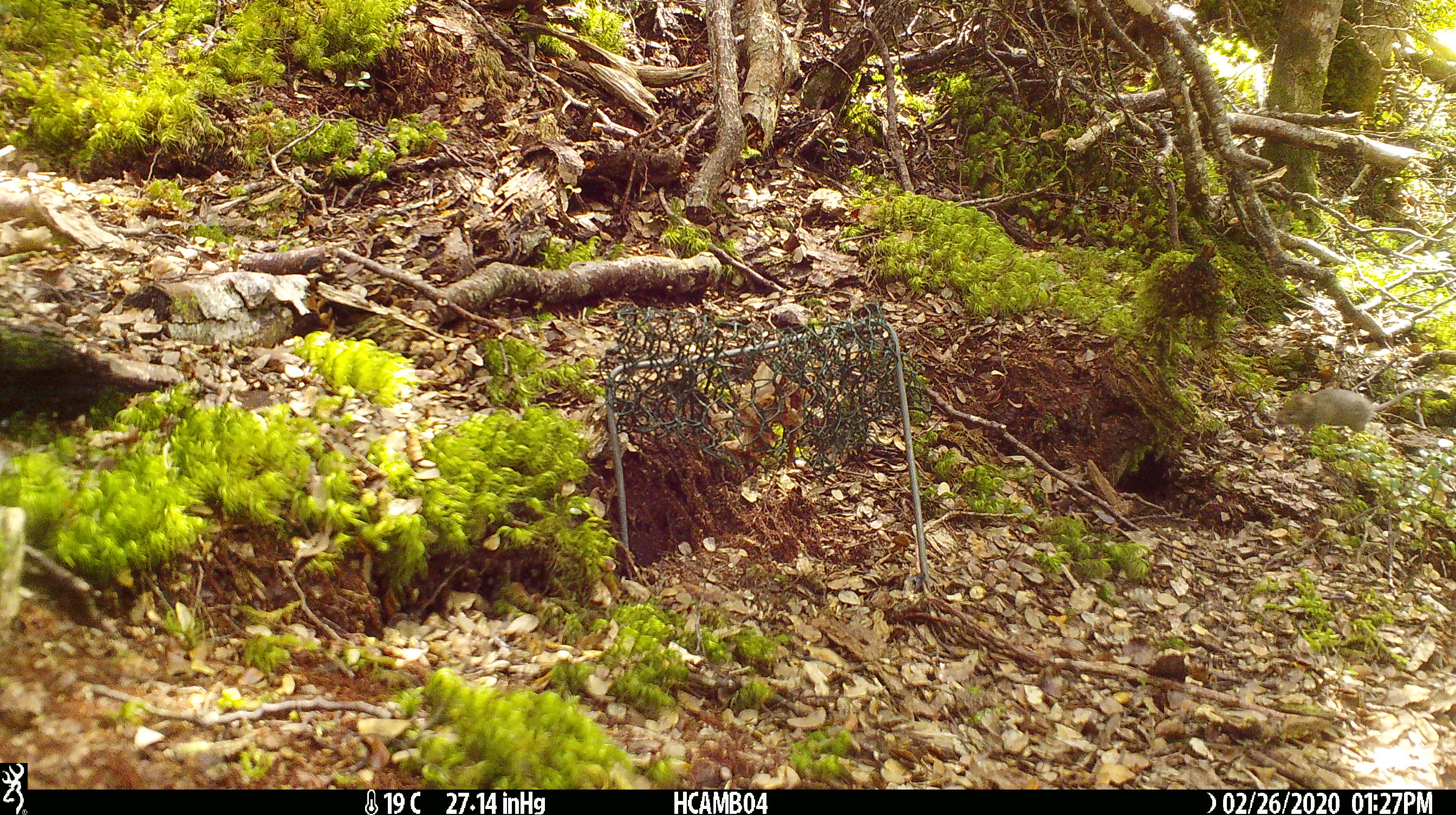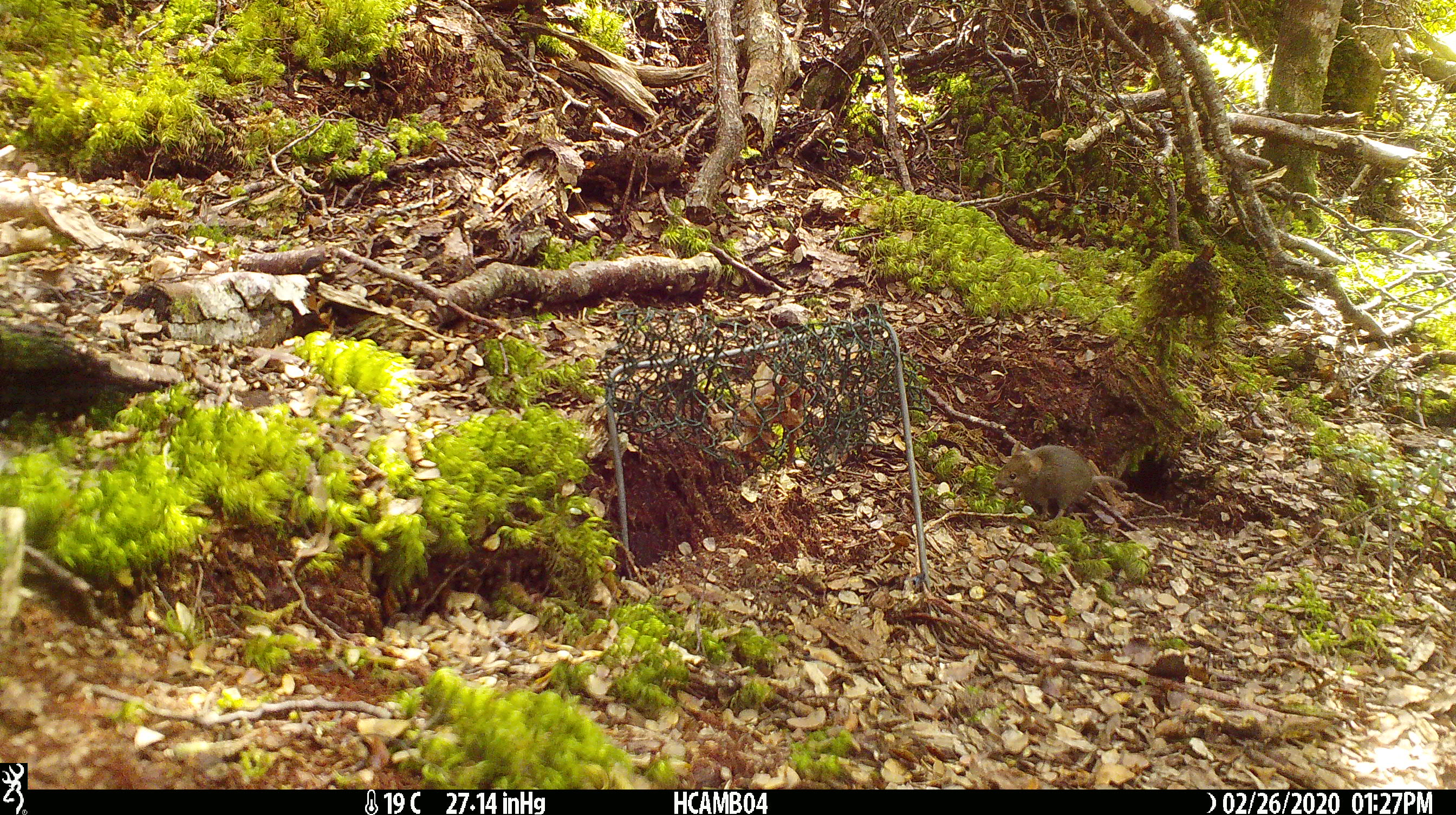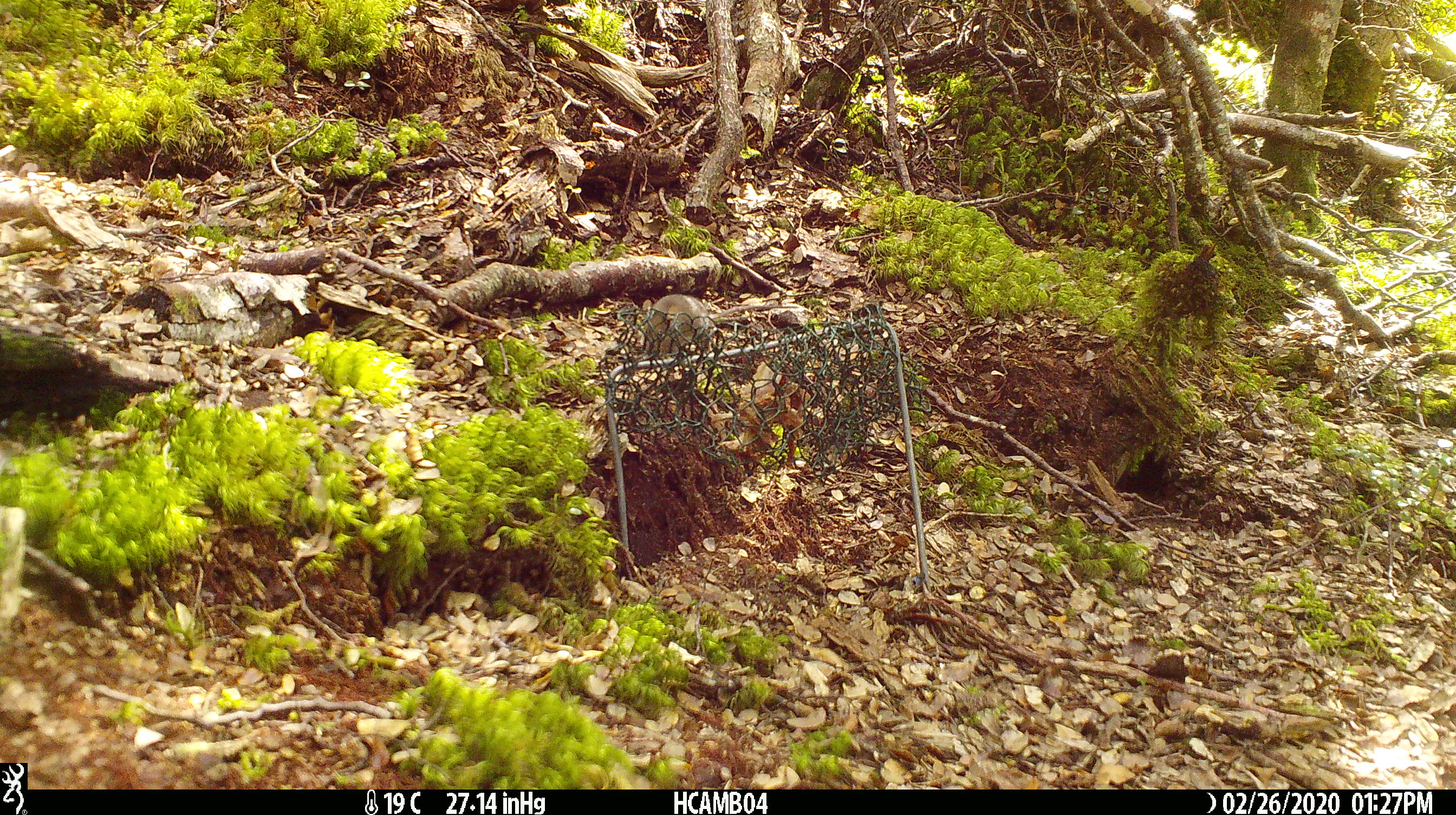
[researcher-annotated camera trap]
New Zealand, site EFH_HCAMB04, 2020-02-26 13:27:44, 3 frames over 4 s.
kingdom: Animalia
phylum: Chordata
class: Mammalia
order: Rodentia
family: Muridae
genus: Mus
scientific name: Mus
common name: mouse